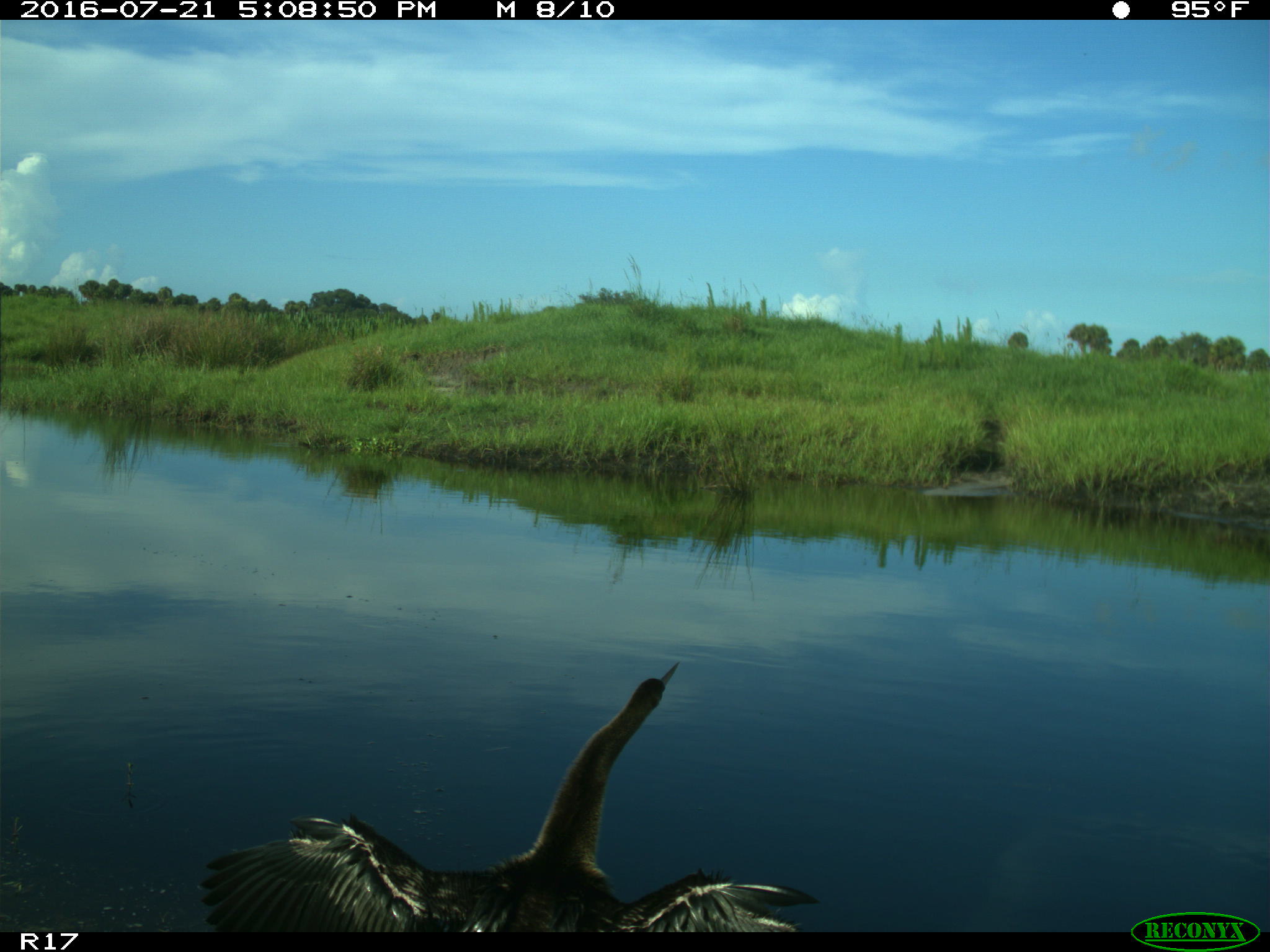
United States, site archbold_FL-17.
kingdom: Animalia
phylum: Chordata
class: Aves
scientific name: Aves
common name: birds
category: unidentified bird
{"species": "unidentified bird (birds) (Aves)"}